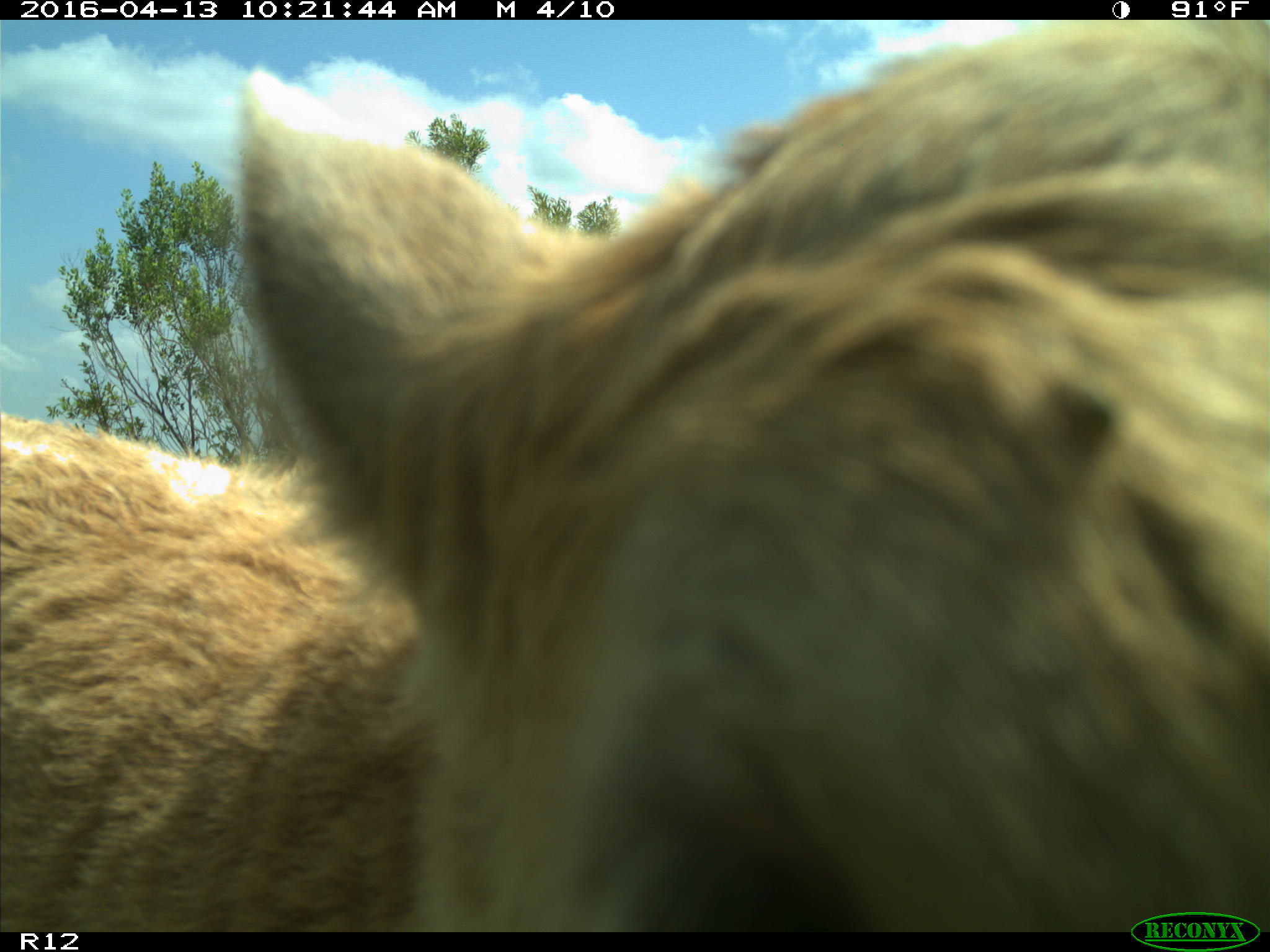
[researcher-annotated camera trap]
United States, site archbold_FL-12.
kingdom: Animalia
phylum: Chordata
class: Mammalia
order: Artiodactyla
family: Bovidae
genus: Bos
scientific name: Bos taurus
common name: domestic cow